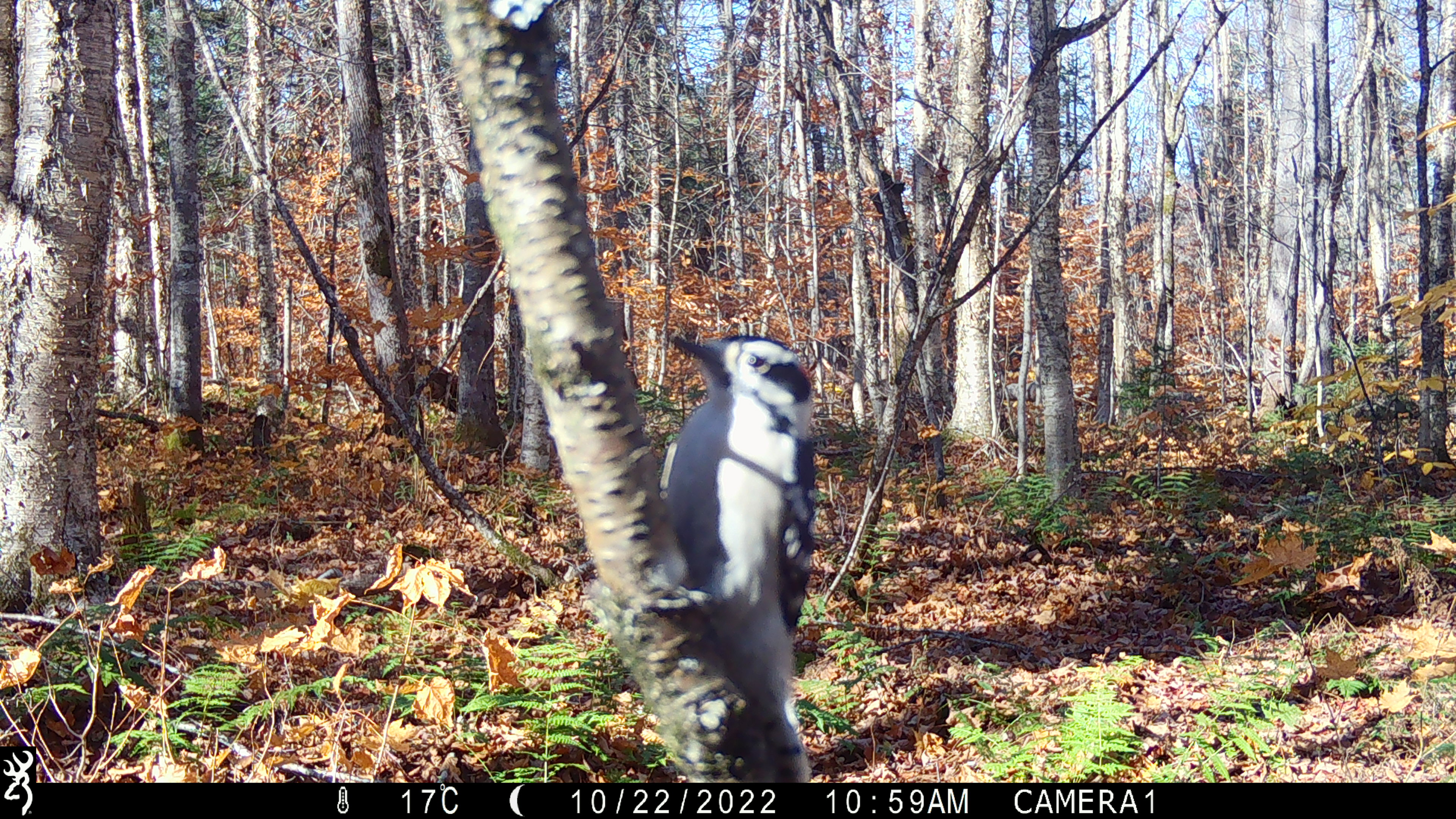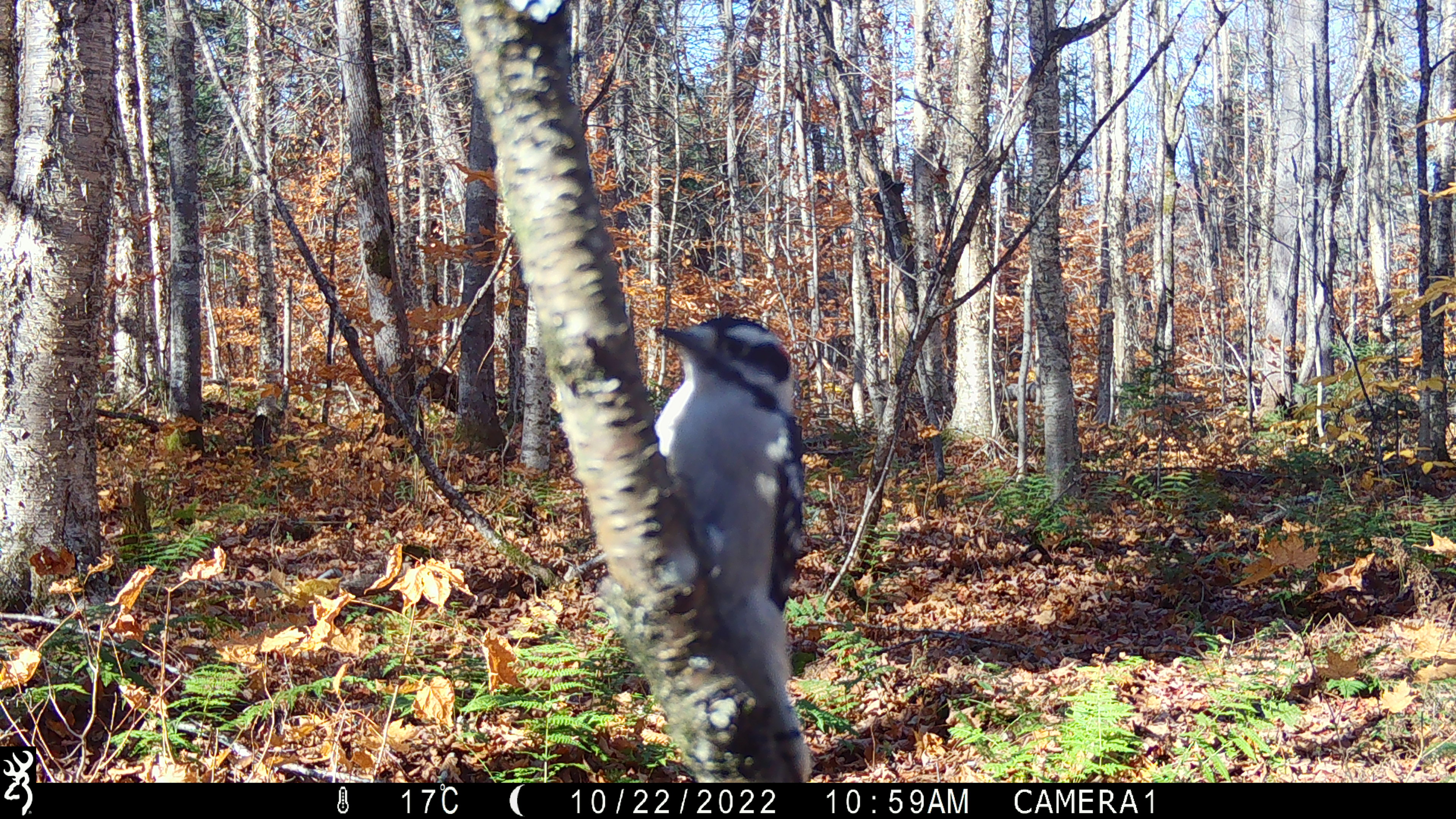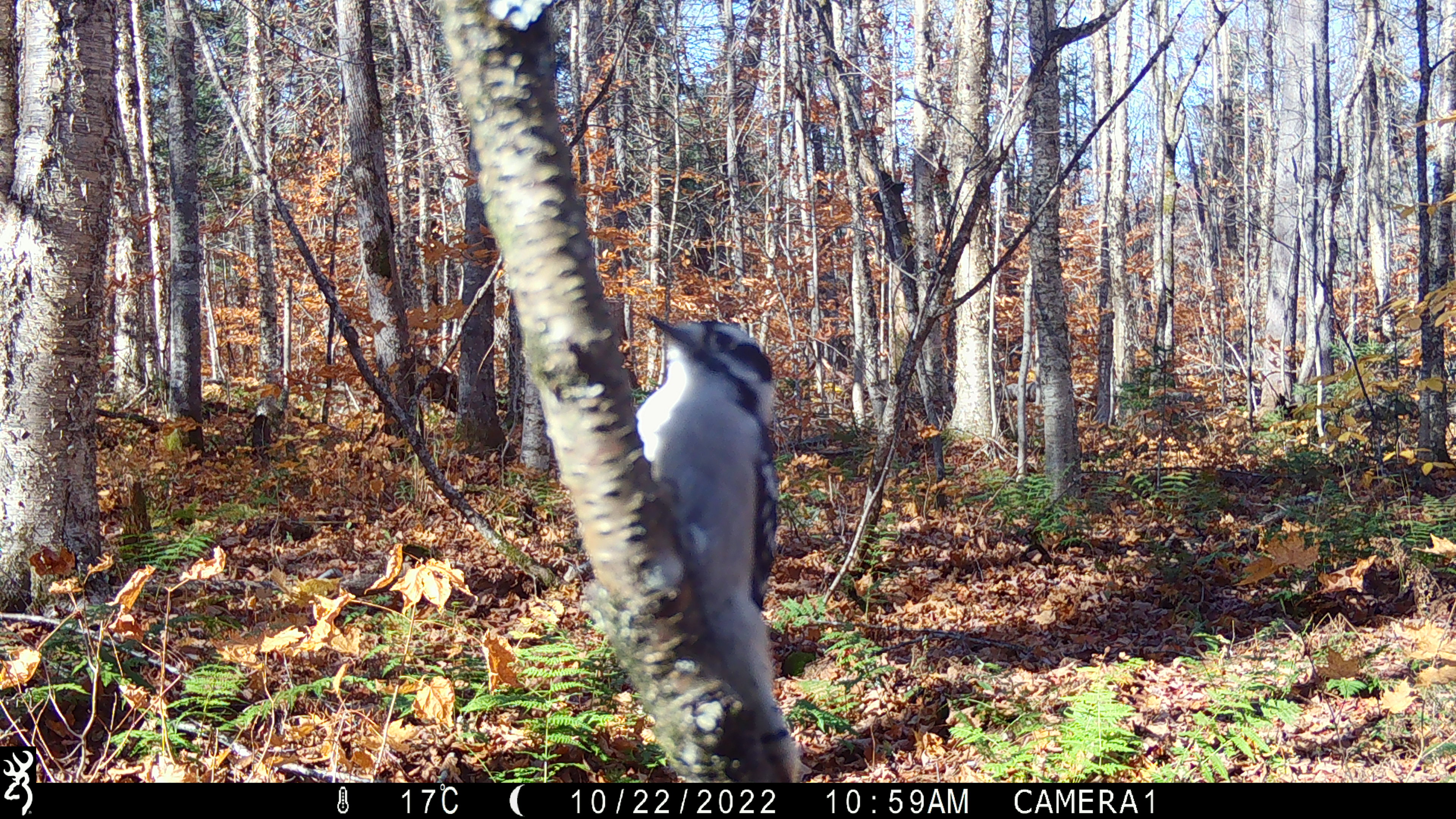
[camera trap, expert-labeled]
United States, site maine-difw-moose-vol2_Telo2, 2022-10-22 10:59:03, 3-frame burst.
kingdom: Animalia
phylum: Chordata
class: Aves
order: Piciformes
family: Picidae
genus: Dryobates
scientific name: Dryobates villosus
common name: hairy woodpecker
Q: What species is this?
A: Hairy woodpecker (Dryobates villosus).